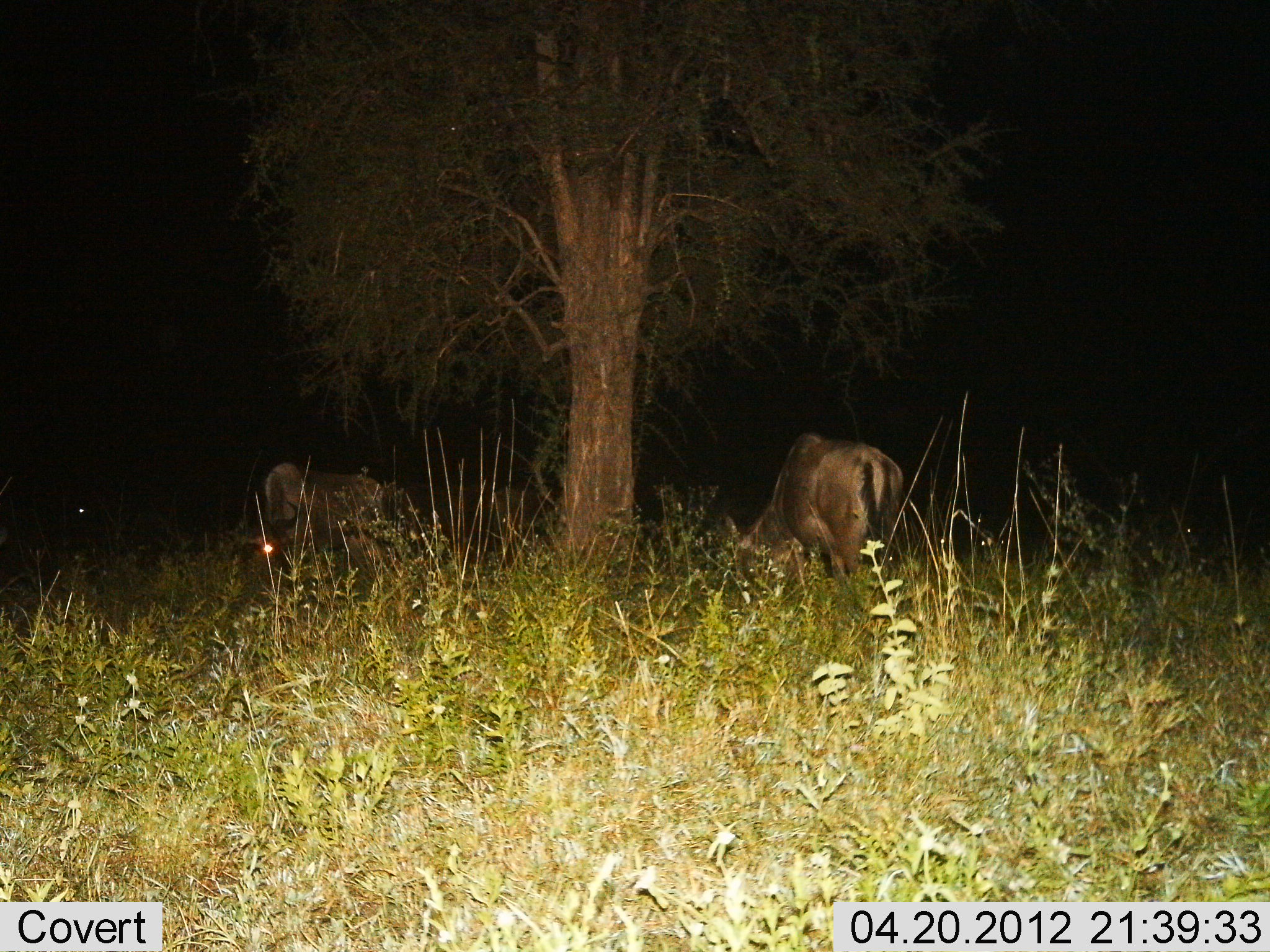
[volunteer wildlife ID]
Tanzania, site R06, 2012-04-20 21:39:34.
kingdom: Animalia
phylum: Chordata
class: Mammalia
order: Artiodactyla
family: Bovidae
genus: Connochaetes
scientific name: Connochaetes taurinus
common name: blue wildebeest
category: wildebeest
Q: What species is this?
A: Wildebeest (blue wildebeest) (Connochaetes taurinus).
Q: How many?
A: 2.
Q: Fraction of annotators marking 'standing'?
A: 21%.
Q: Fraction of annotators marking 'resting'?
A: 0%.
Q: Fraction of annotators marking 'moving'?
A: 7%.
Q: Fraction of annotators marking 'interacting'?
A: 0%.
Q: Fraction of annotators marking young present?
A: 0%.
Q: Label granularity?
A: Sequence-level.